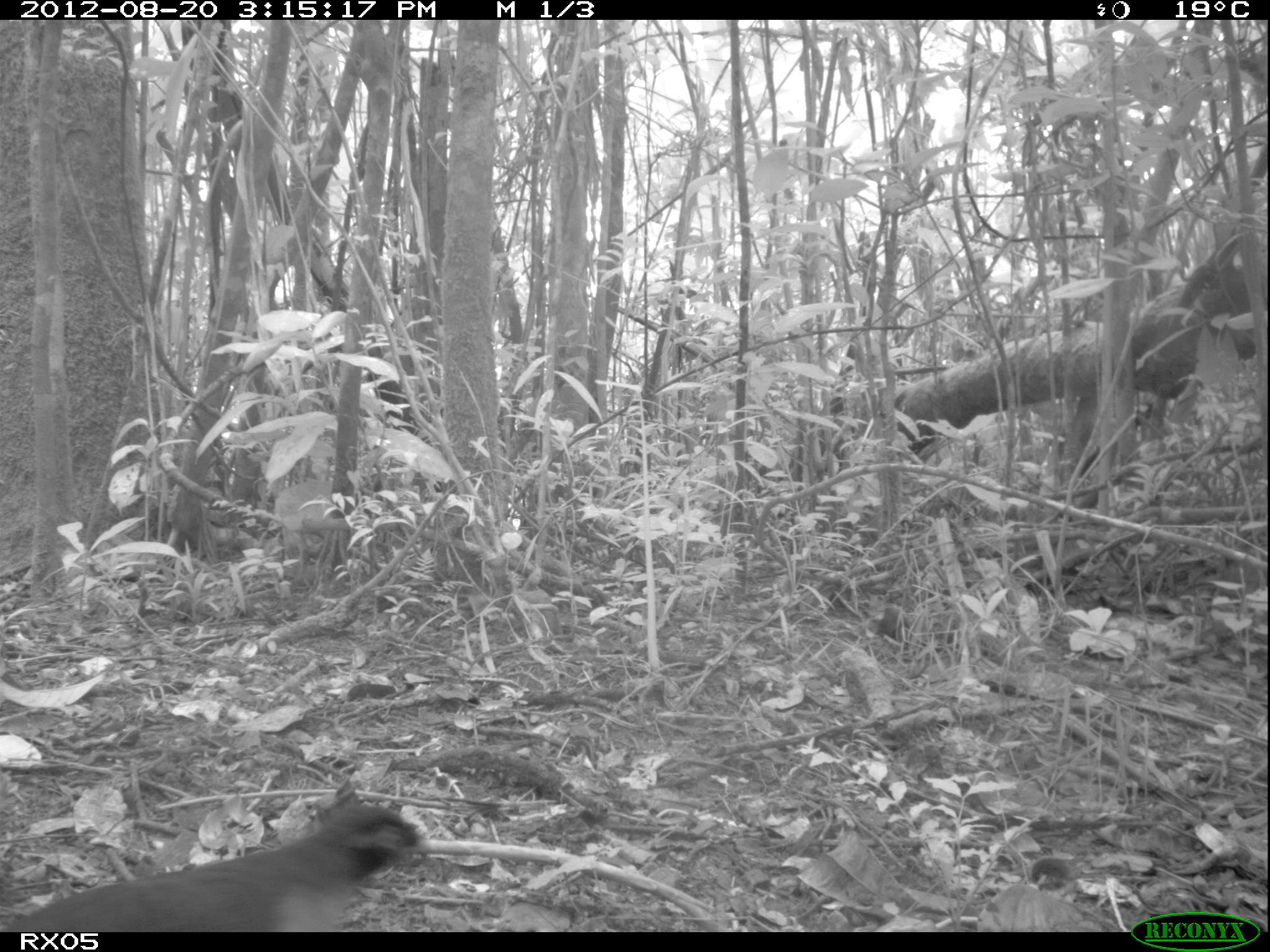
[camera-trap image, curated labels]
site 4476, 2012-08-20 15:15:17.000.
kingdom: Animalia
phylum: Chordata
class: Aves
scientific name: Aves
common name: bird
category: unknown bird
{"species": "unknown bird (bird) (Aves)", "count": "1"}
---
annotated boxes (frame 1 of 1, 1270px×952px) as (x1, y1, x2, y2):
unknown bird: (2, 800, 432, 932)